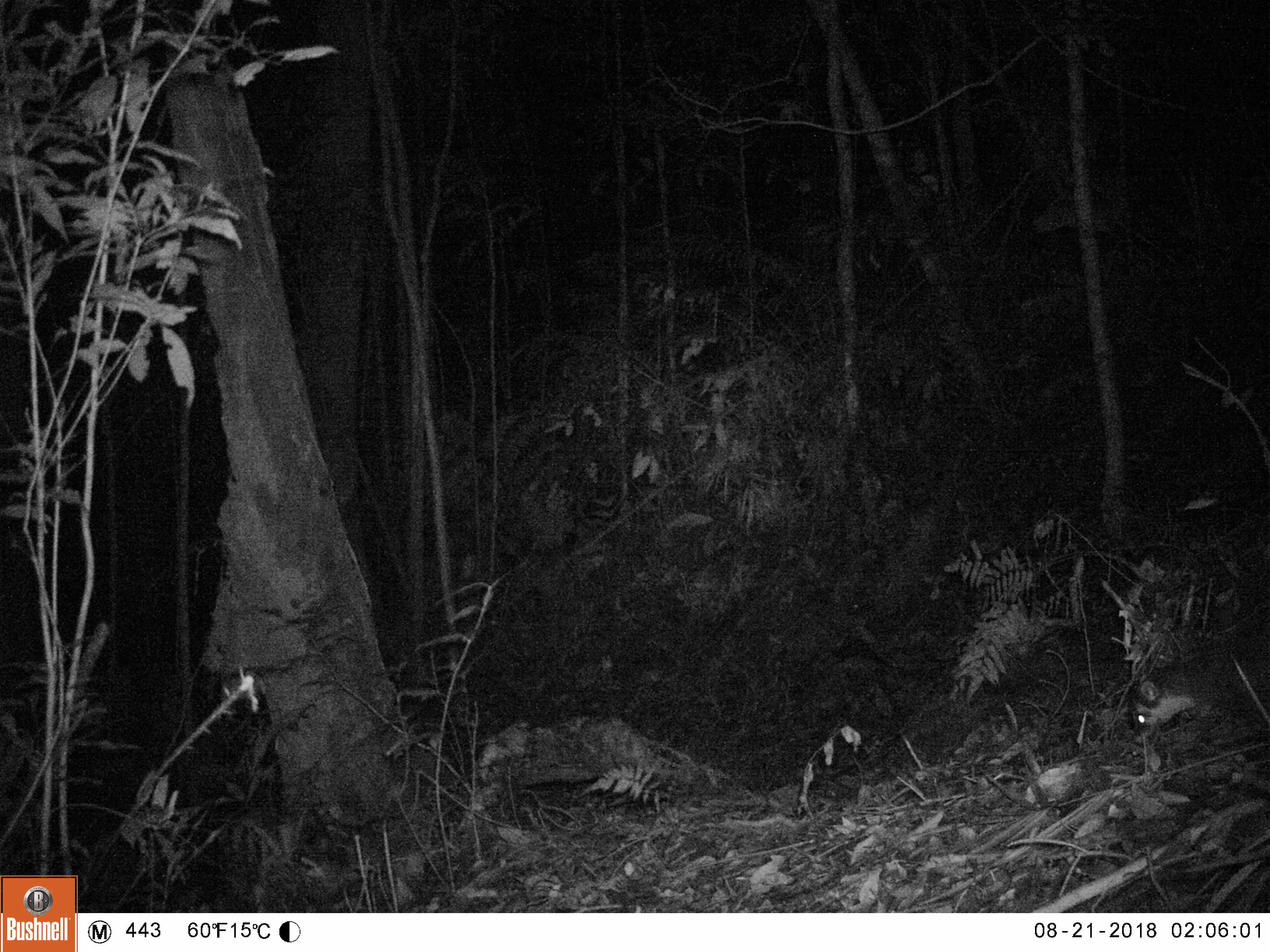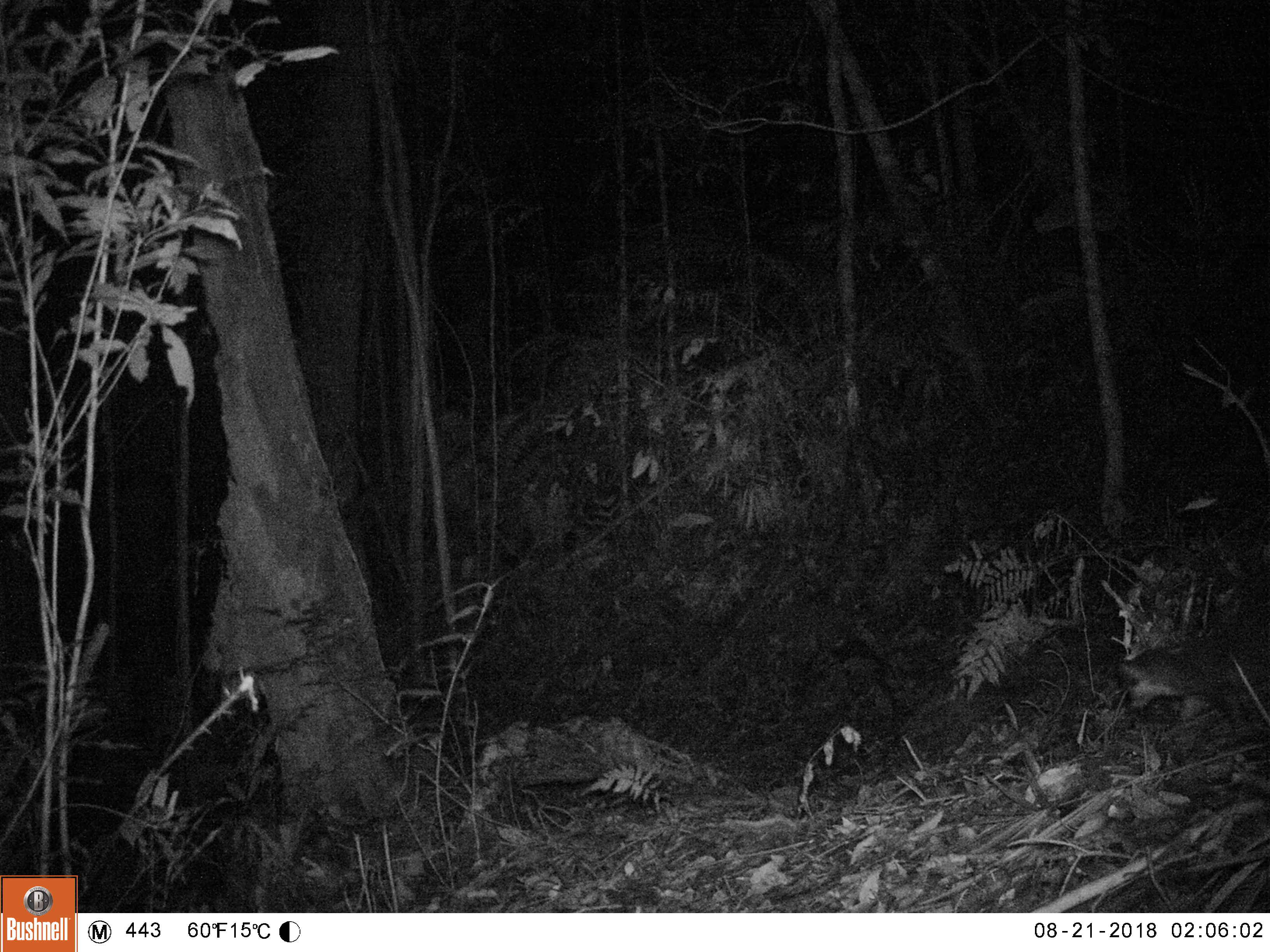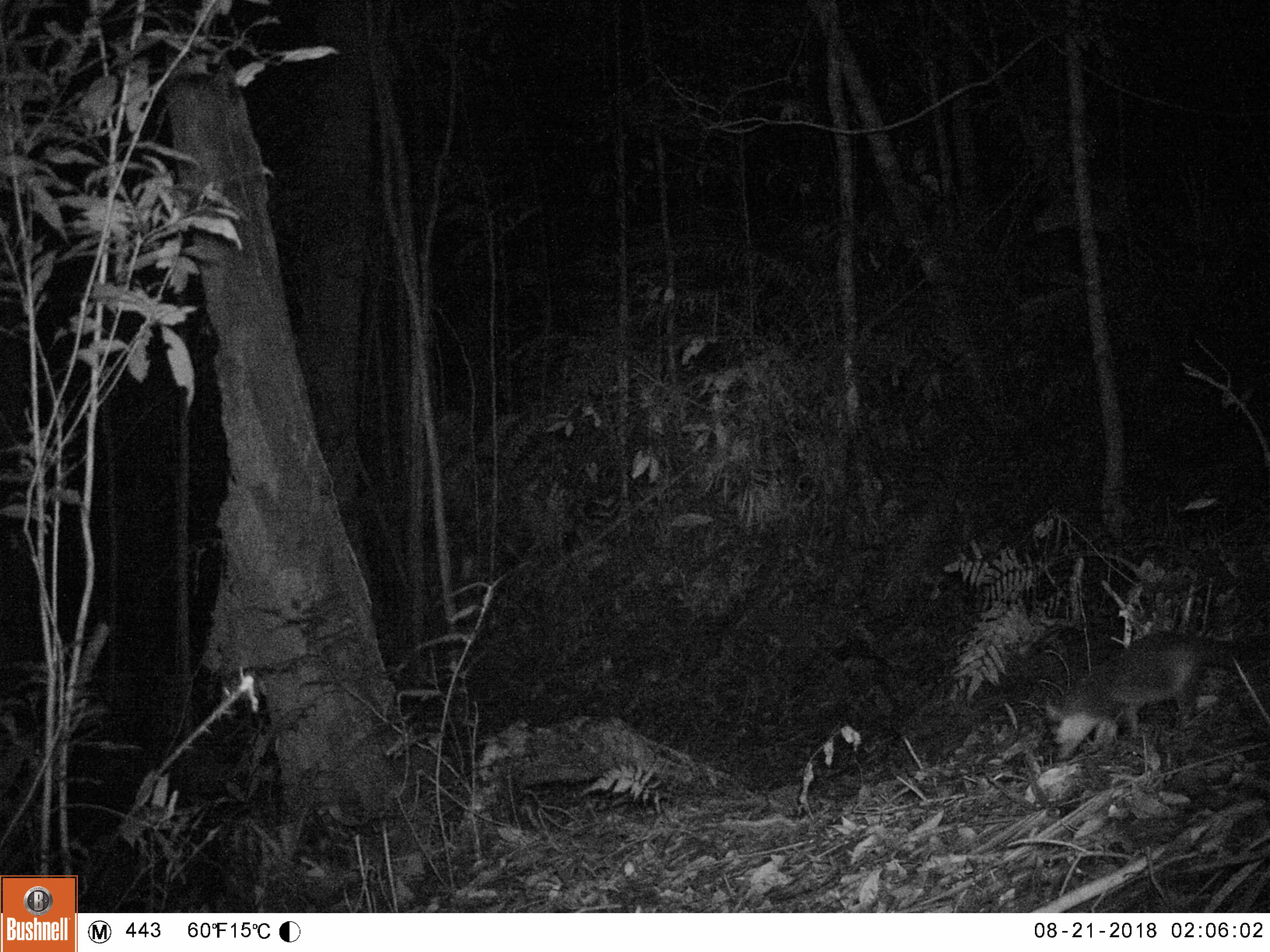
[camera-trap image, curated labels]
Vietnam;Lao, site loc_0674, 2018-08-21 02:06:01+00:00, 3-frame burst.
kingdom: Animalia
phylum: Chordata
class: Mammalia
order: Carnivora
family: Mustelidae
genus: Melogale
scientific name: Melogale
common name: ferret badger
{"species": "ferret badger (Melogale)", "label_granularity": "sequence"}